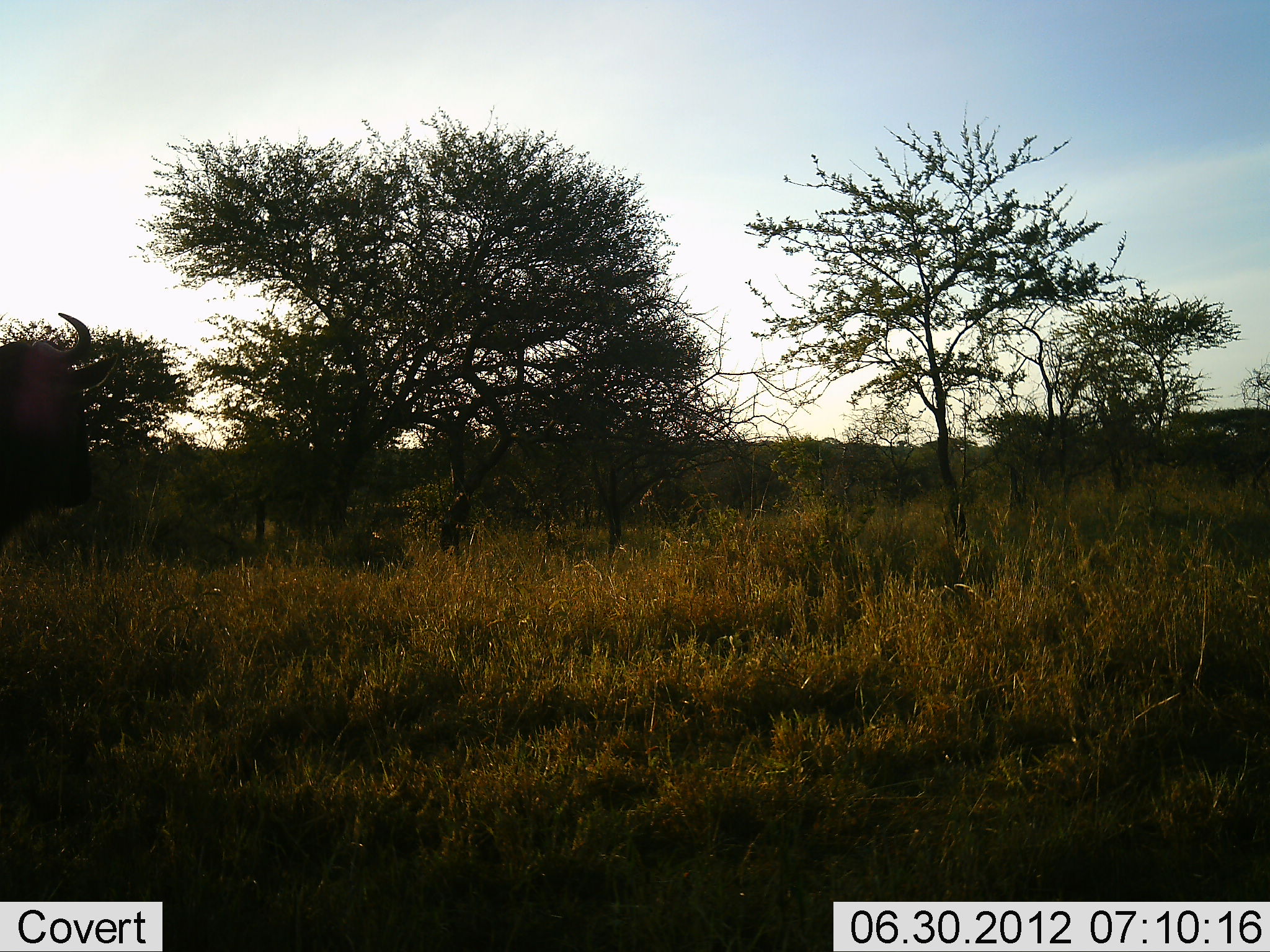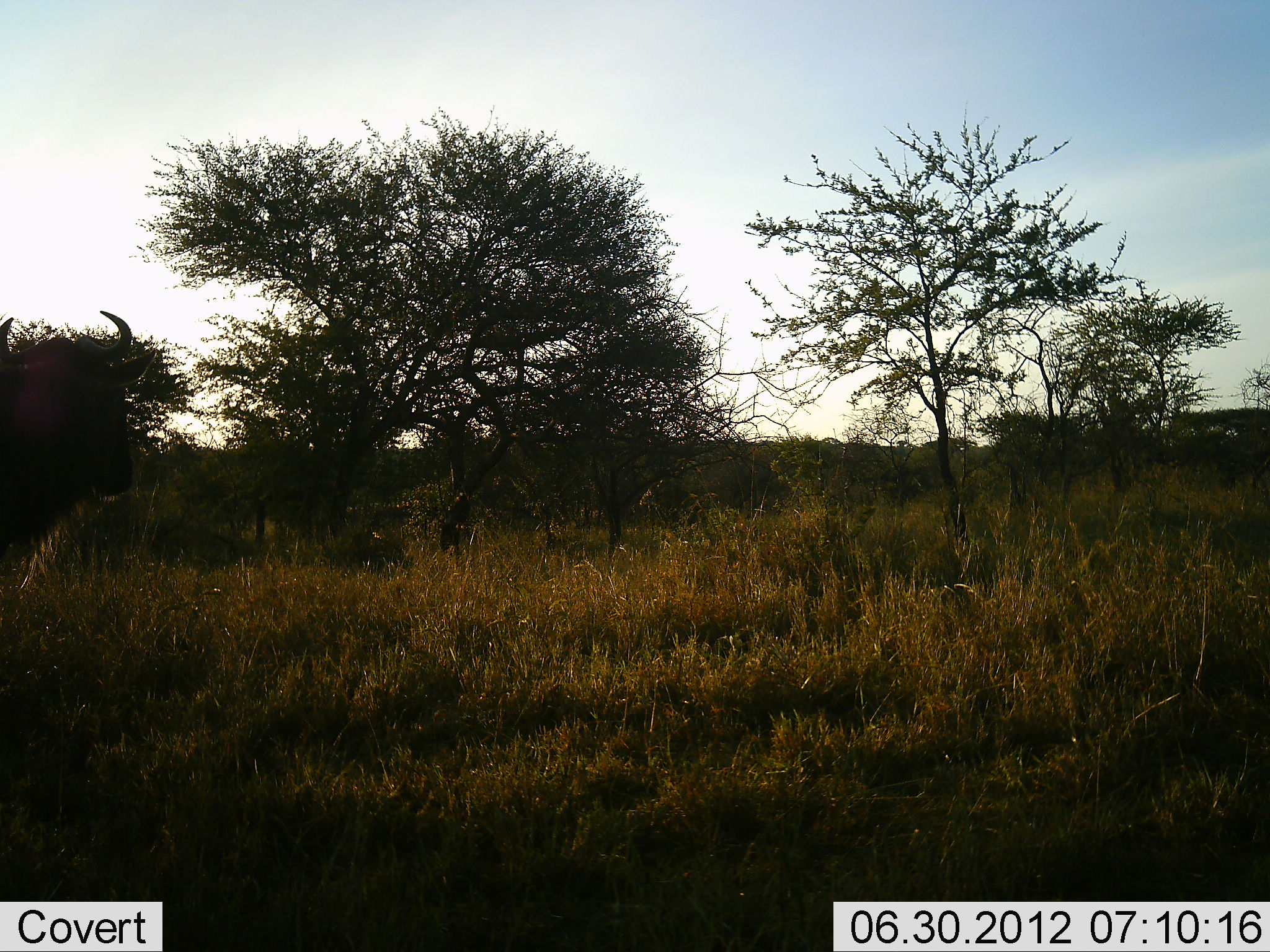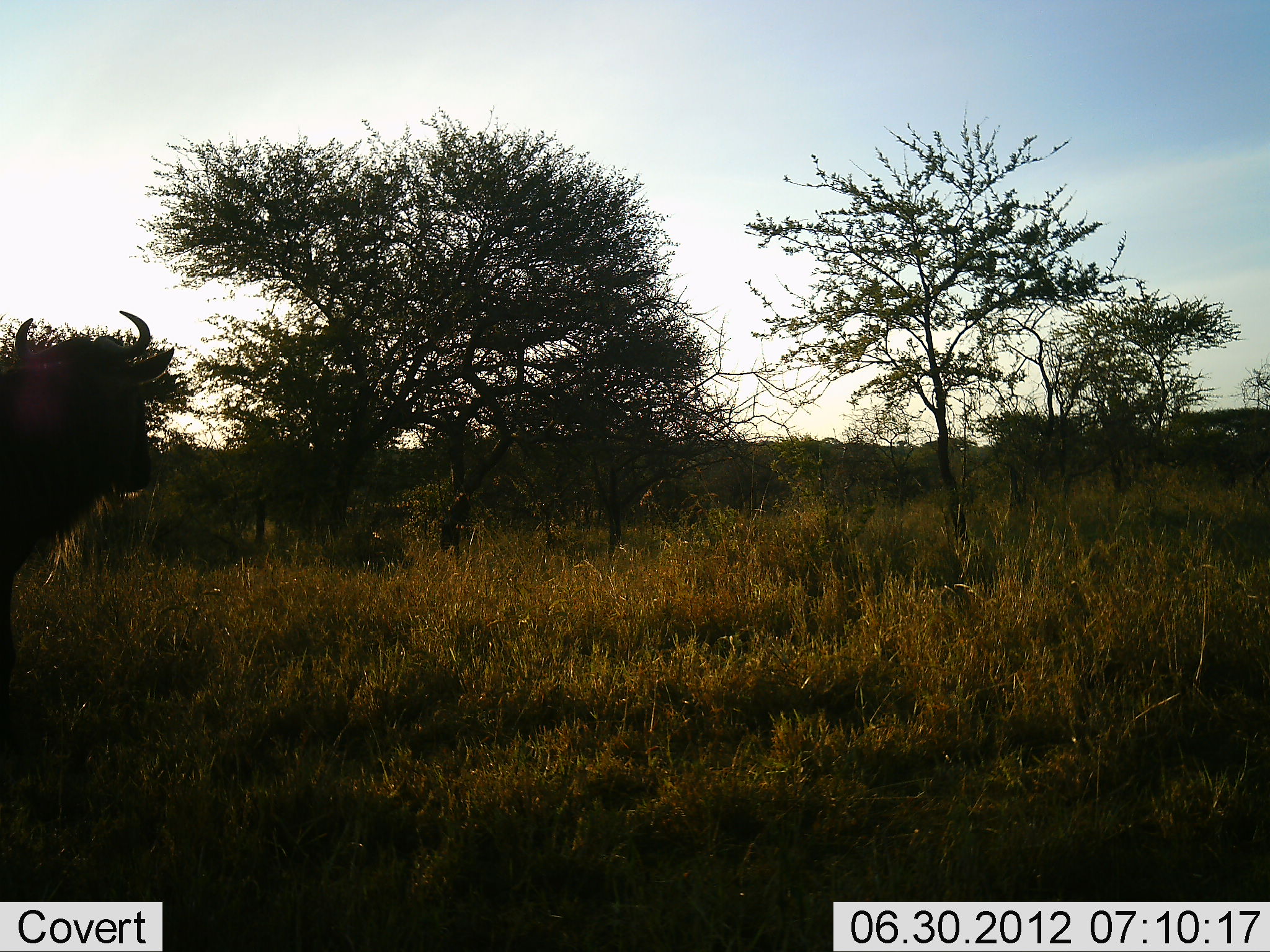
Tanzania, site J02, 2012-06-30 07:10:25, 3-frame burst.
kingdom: Animalia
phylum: Chordata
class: Mammalia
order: Artiodactyla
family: Bovidae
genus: Connochaetes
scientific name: Connochaetes taurinus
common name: blue wildebeest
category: wildebeest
Wildebeest (blue wildebeest) (Connochaetes taurinus), count 1. Behavior (volunteer vote fractions): standing 50%, resting 0%, moving 50%, interacting 0%. Young present (vote fraction): 0%. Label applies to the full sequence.